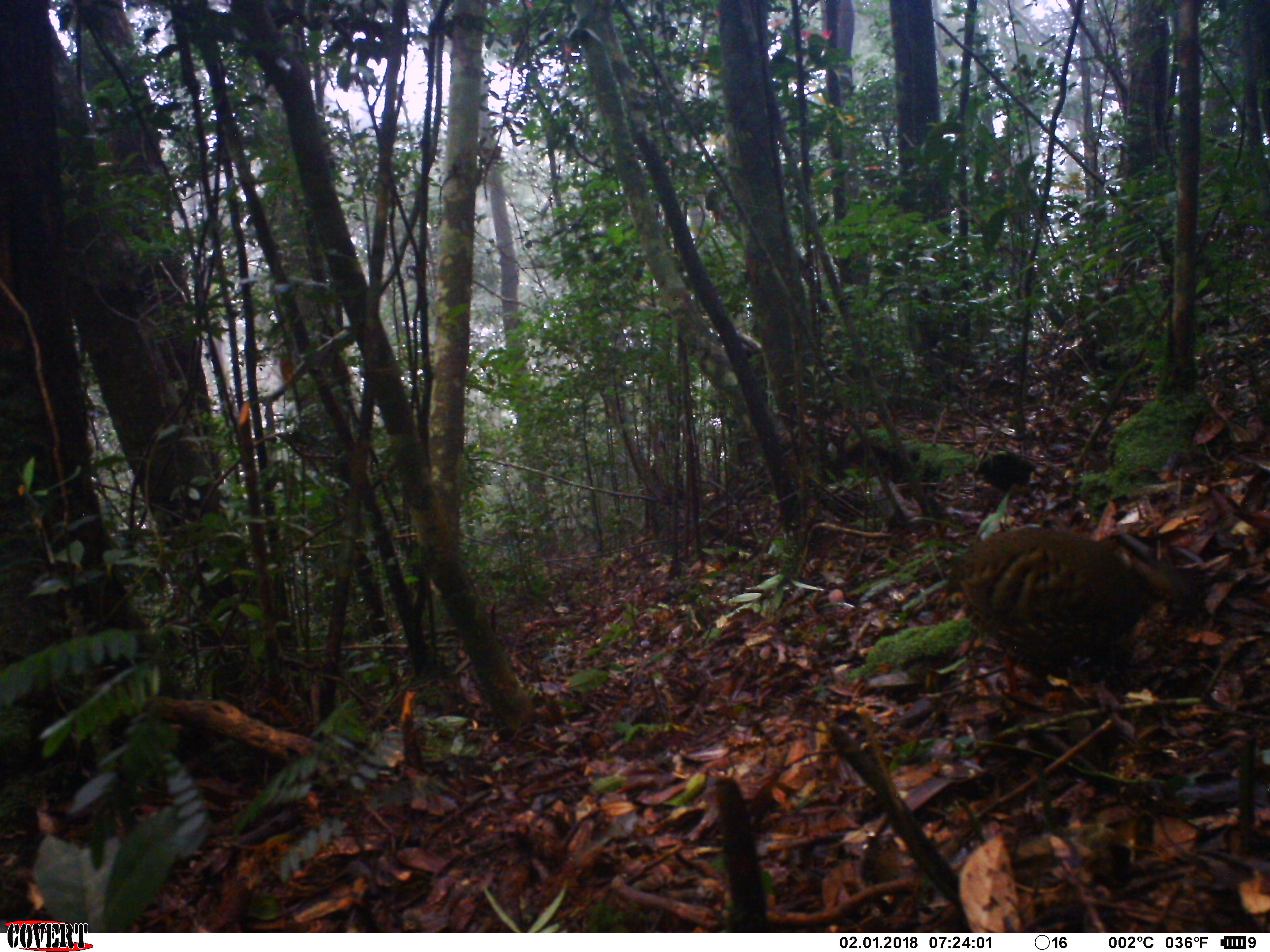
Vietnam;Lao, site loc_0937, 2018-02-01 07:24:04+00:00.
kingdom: Animalia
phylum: Chordata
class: Aves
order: Galliformes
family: Phasianidae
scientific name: Phasianidae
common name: partridge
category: unidentified partridge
Unidentified partridge (partridge) (Phasianidae). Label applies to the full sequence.